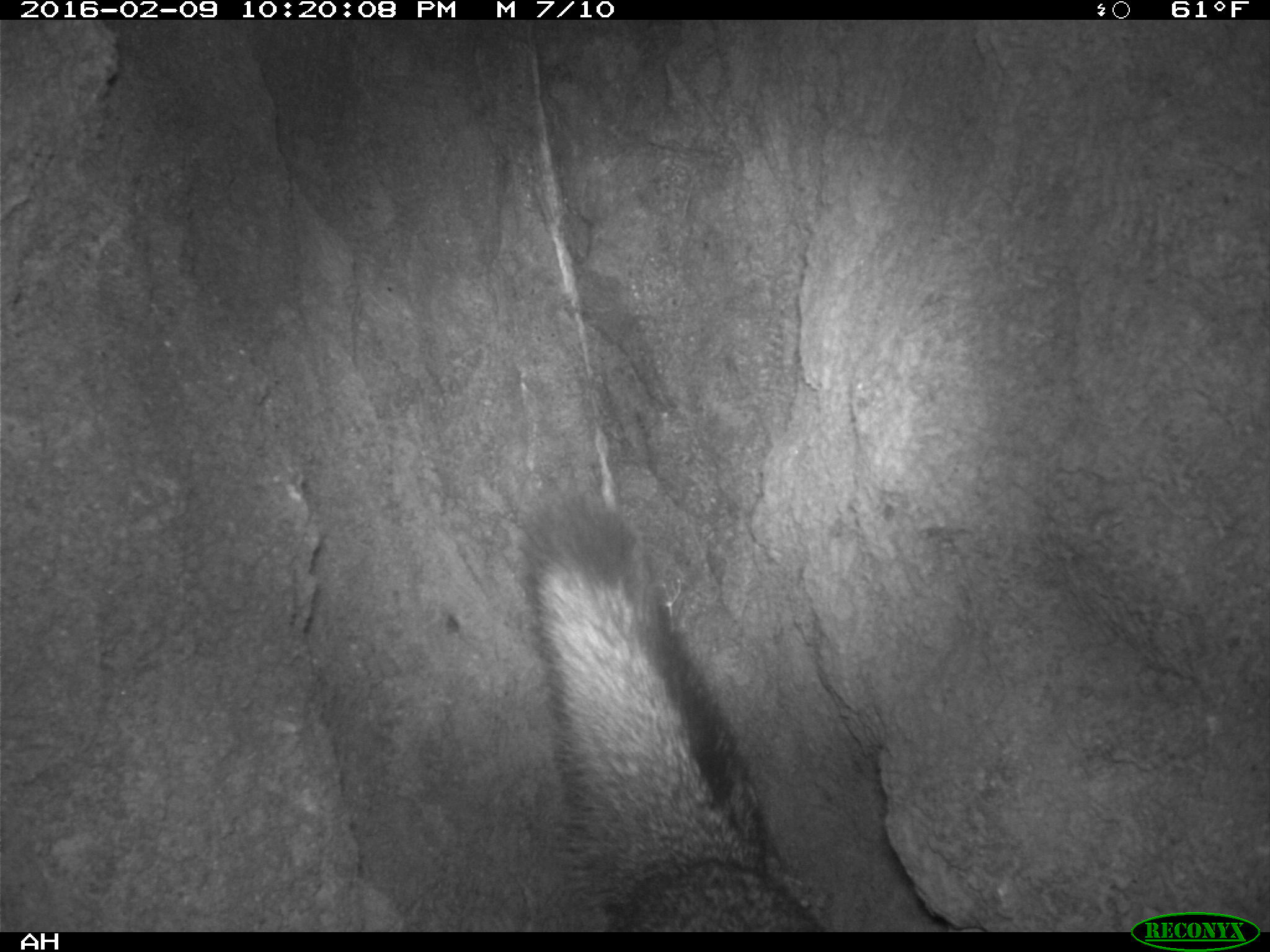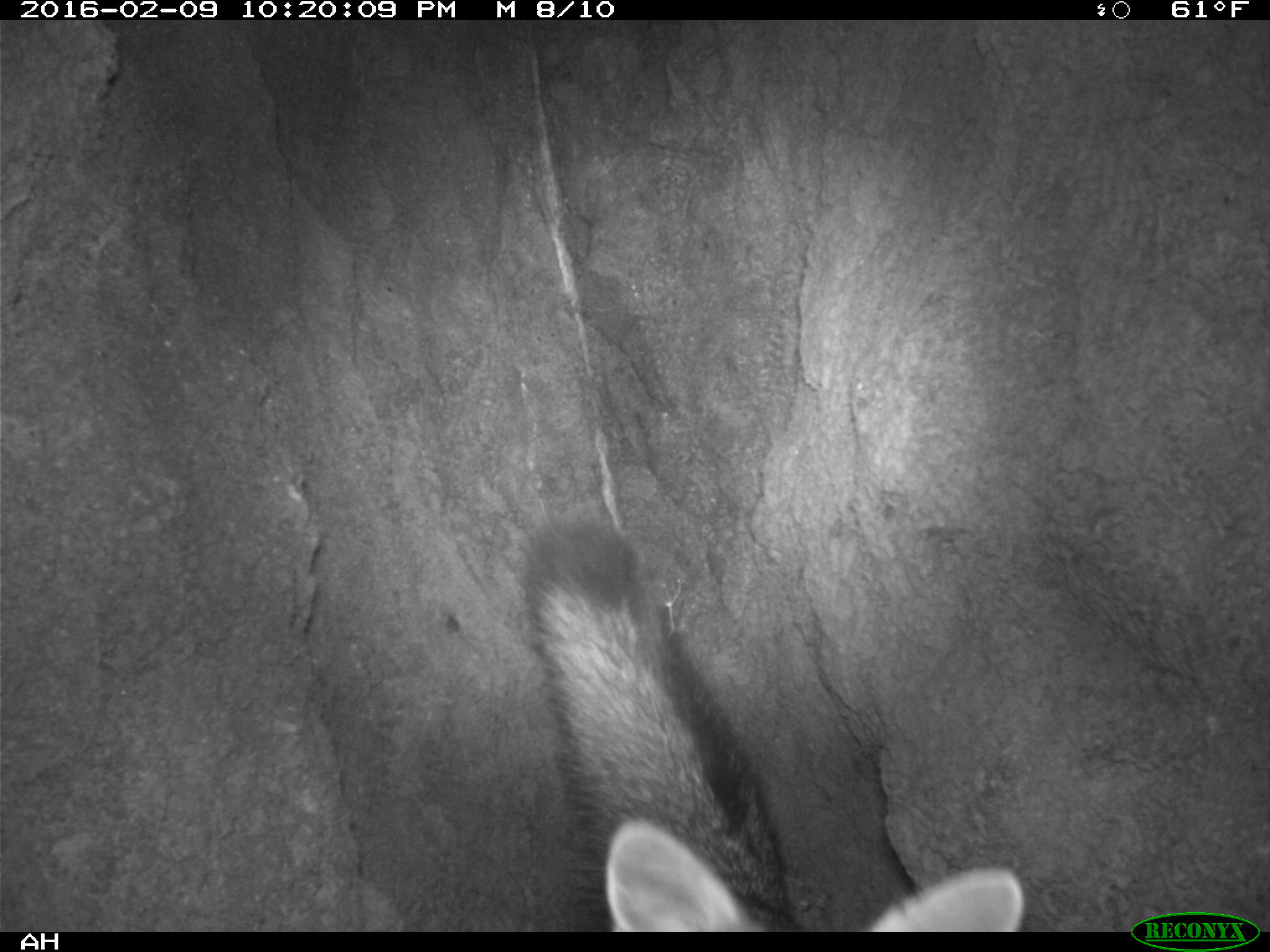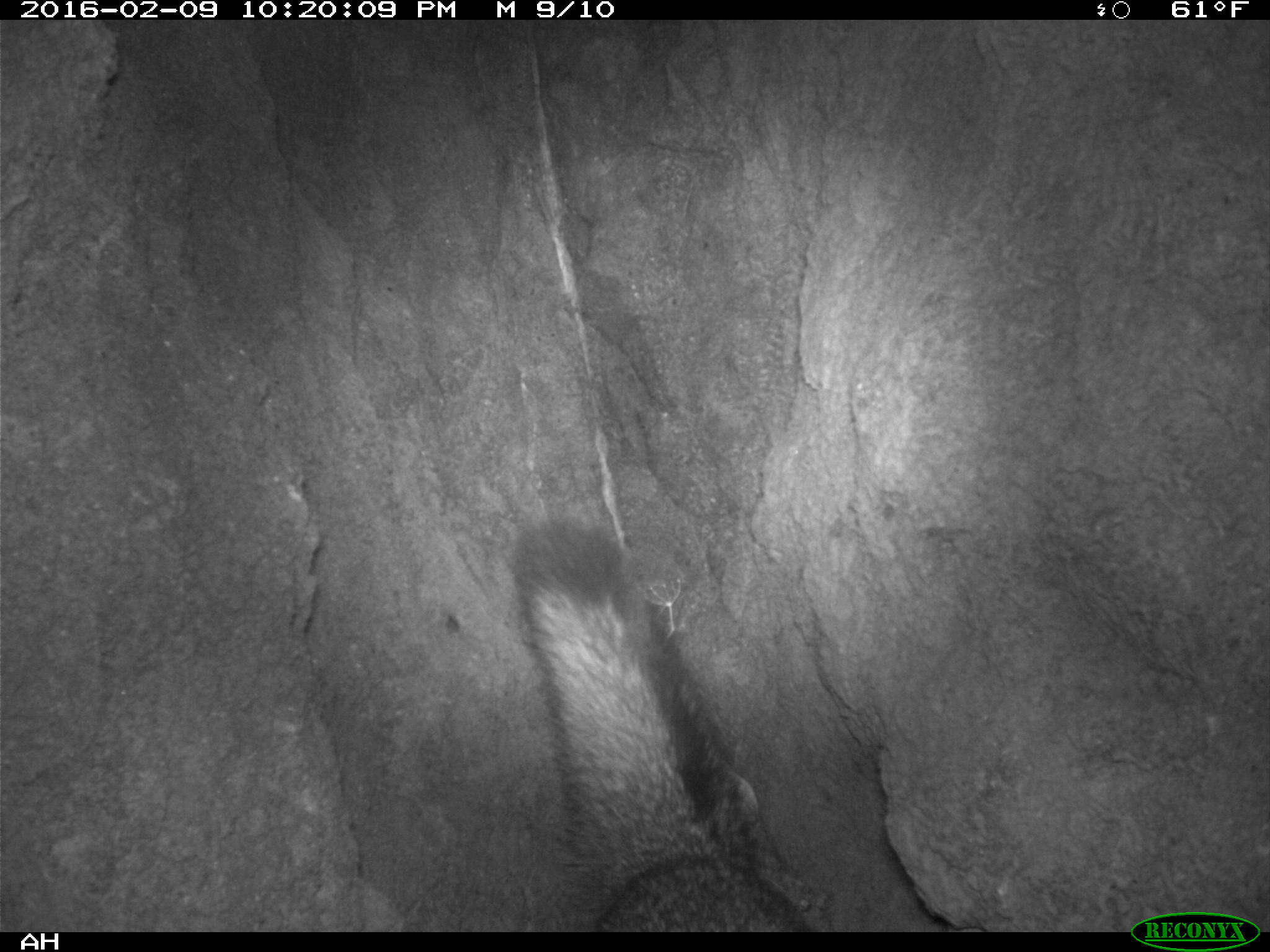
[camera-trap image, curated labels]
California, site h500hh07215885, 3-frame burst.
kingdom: Animalia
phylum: Chordata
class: Mammalia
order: Carnivora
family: Canidae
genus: Urocyon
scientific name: Urocyon littoralis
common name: island fox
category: fox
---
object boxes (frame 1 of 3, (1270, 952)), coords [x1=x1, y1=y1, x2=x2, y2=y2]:
fox: [x1=508, y1=484, x2=821, y2=934]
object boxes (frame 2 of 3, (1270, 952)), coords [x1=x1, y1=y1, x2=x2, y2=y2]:
fox: [x1=508, y1=489, x2=1028, y2=934]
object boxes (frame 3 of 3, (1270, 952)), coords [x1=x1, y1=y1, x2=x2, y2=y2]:
fox: [x1=509, y1=513, x2=816, y2=932]